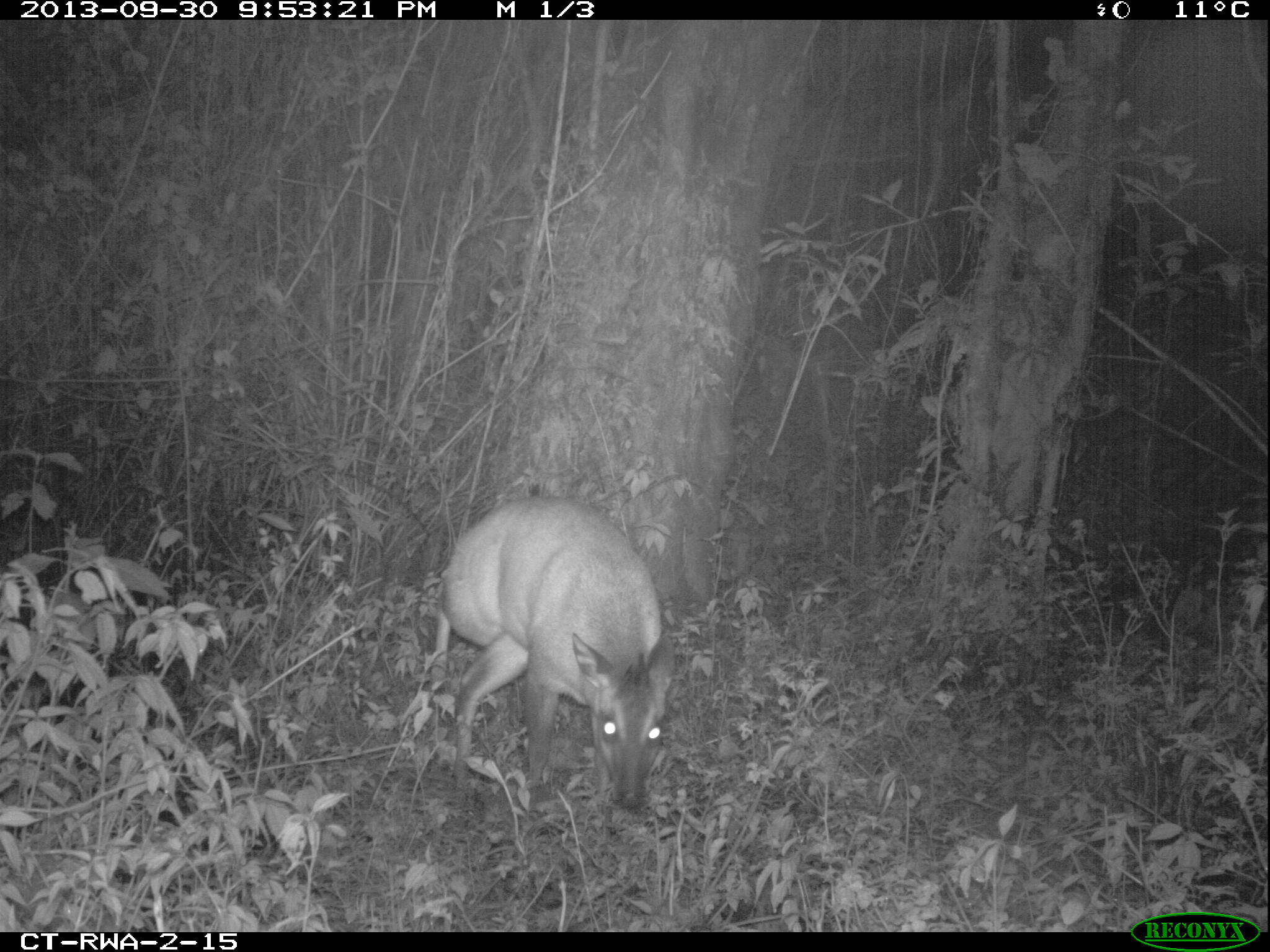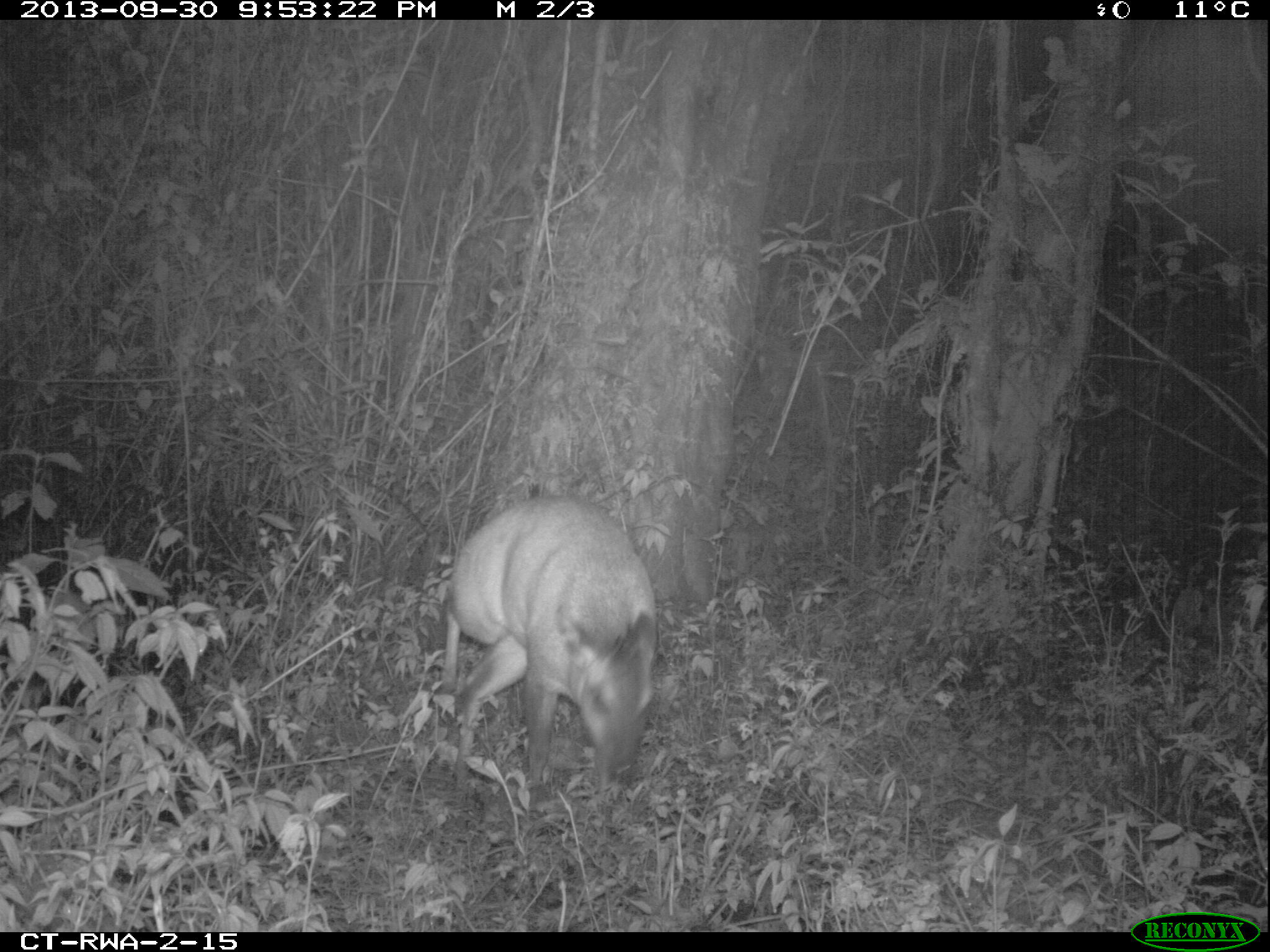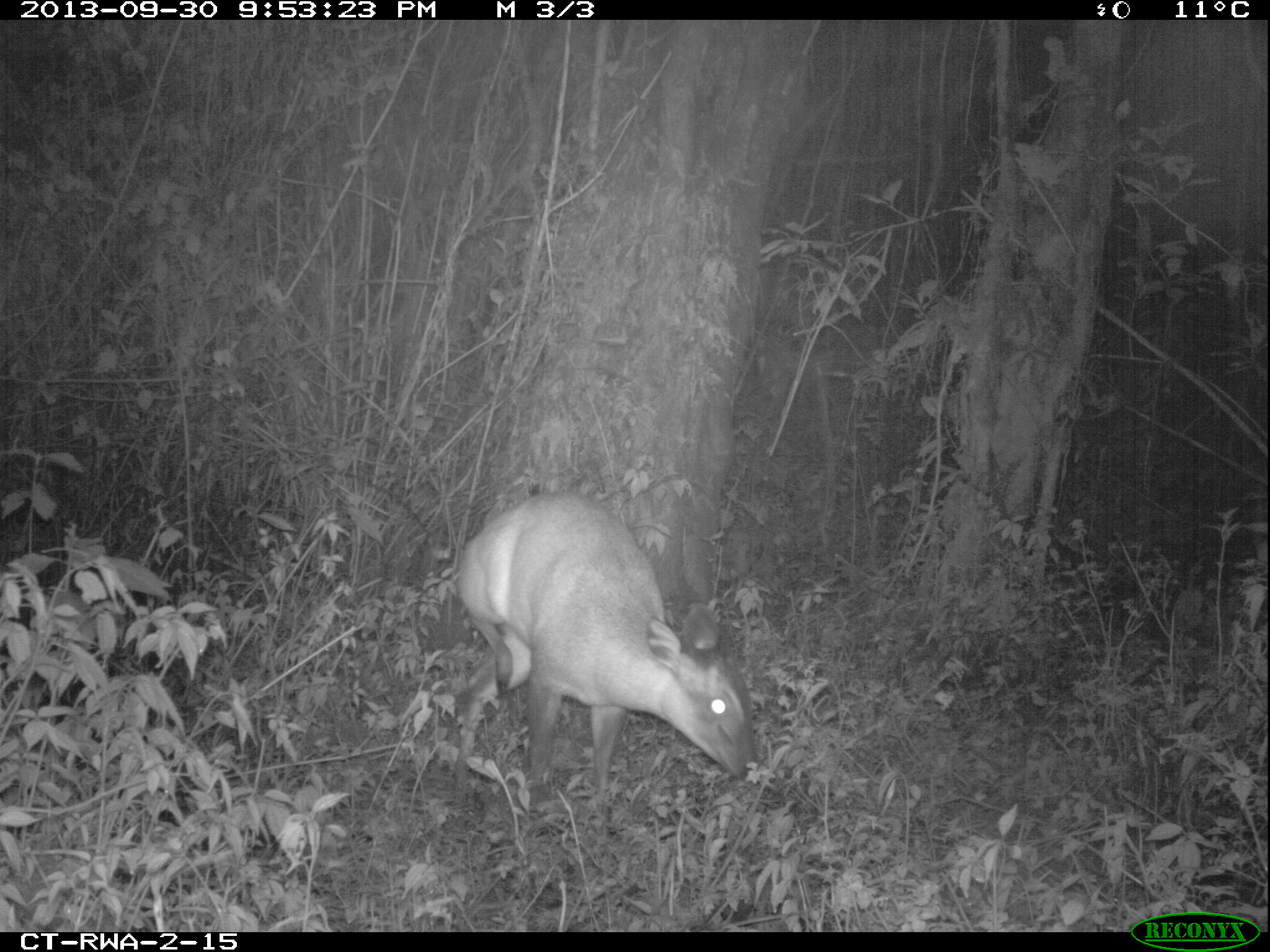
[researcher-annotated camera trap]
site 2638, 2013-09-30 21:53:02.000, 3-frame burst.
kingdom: Animalia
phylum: Chordata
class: Mammalia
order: Artiodactyla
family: Bovidae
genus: Cephalophus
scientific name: Cephalophus nigrifrons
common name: black-fronted duiker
Cephalophus nigrifrons (black-fronted duiker), count 1.